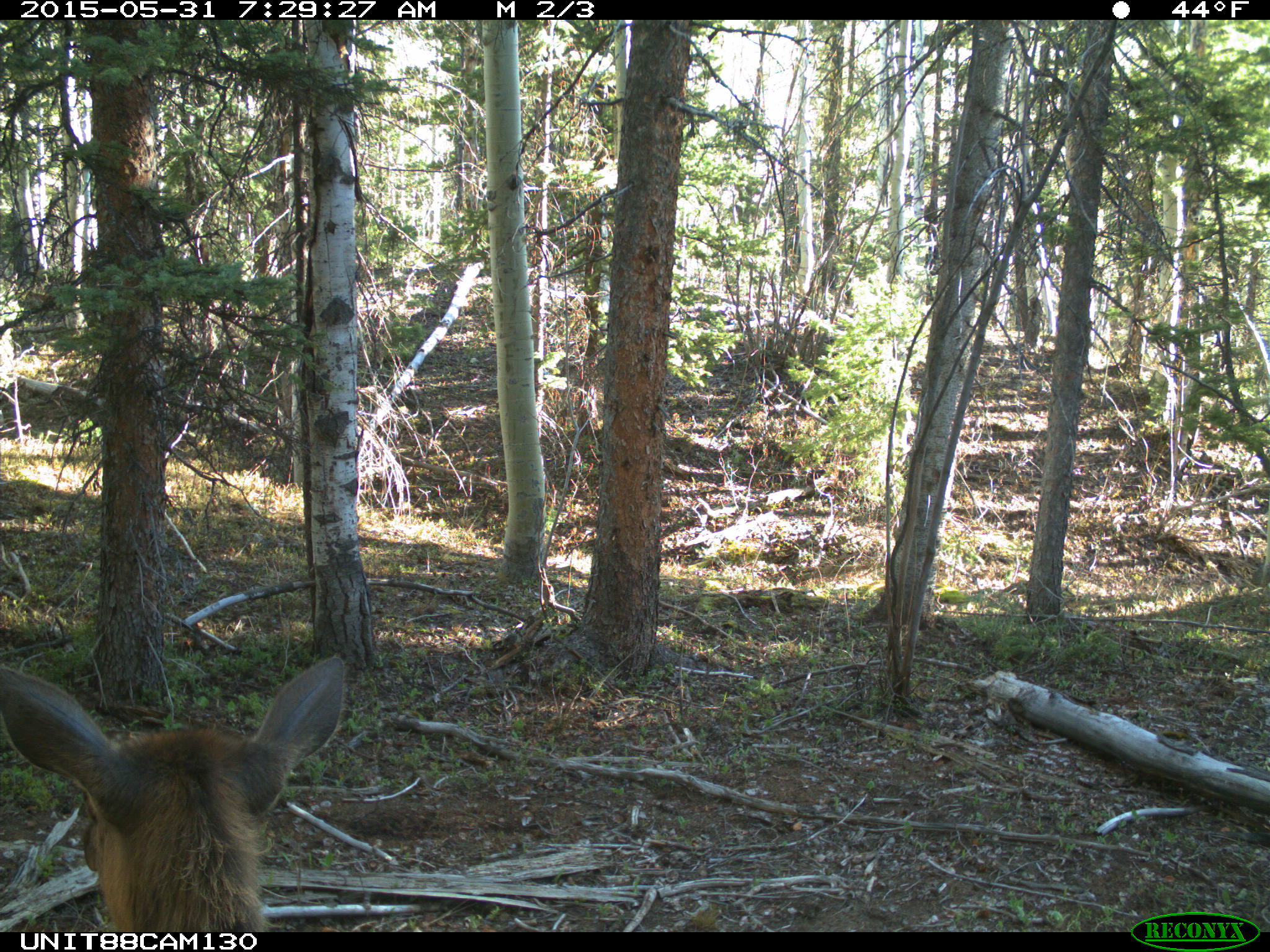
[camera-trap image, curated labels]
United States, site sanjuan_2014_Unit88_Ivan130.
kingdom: Animalia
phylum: Chordata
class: Mammalia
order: Artiodactyla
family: Cervidae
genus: Cervus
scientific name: Cervus elaphus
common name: red deer